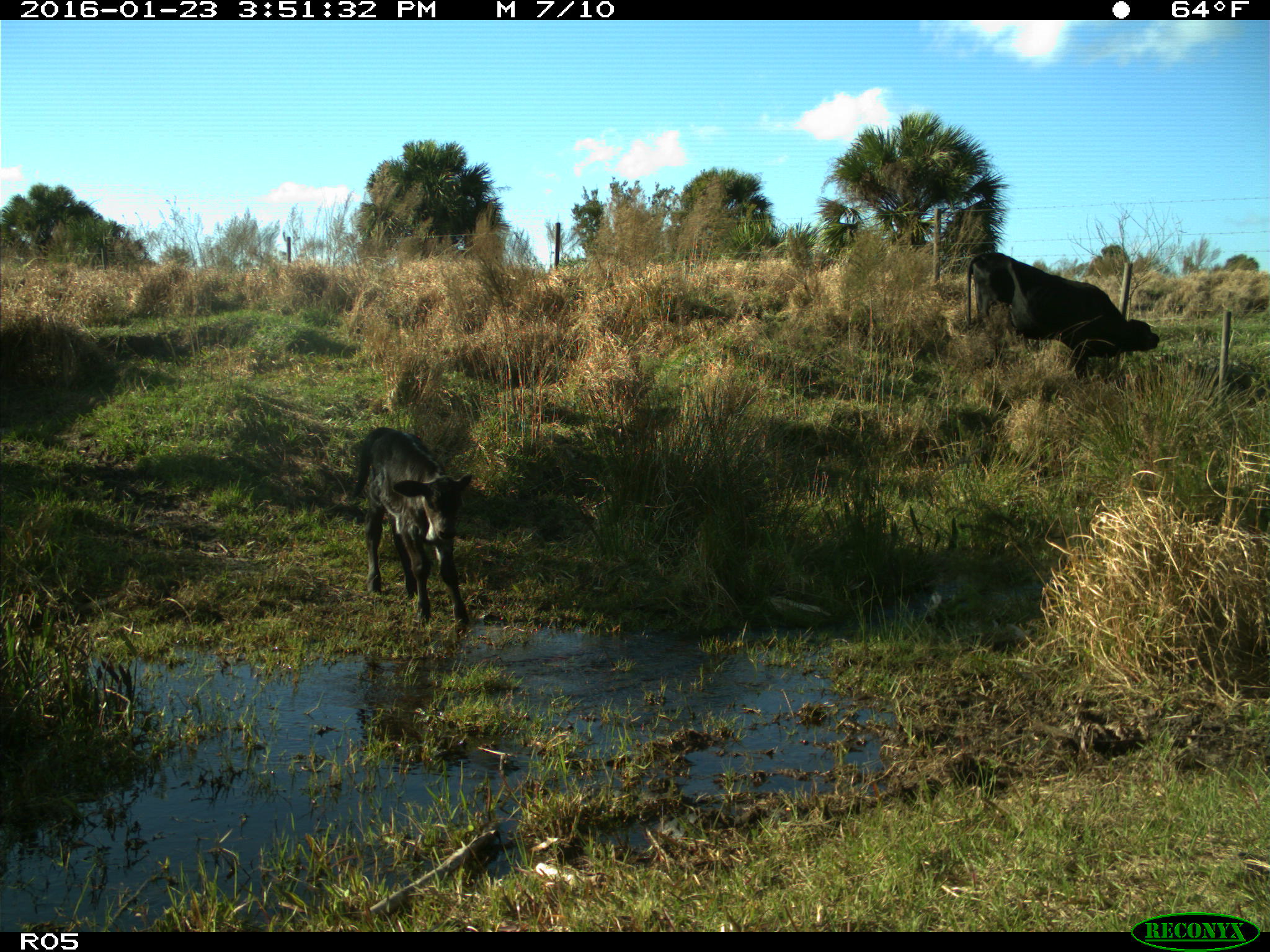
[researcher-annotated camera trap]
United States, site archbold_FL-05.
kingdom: Animalia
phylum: Chordata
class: Mammalia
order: Artiodactyla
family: Bovidae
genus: Bos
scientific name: Bos taurus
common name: domestic cow